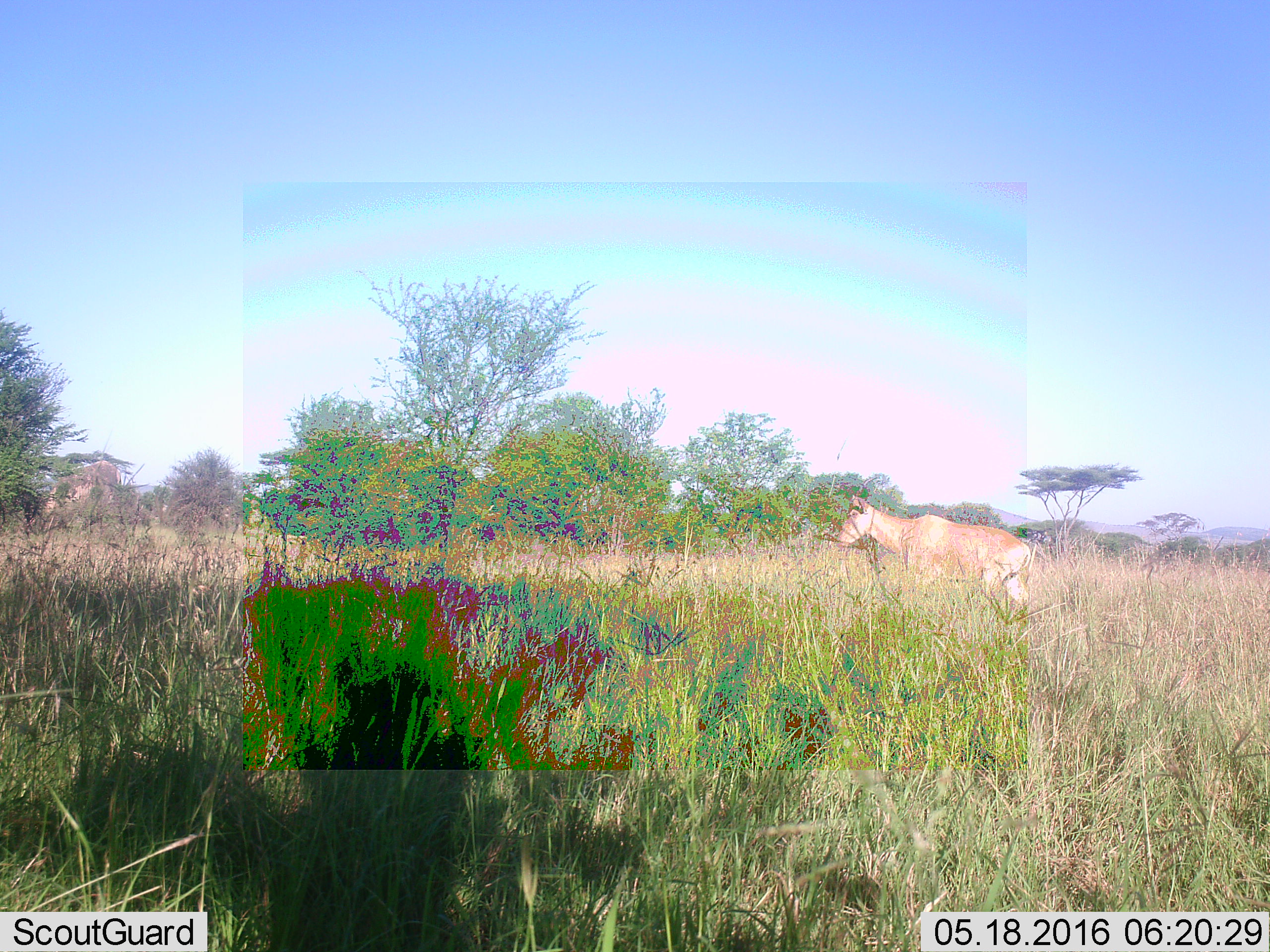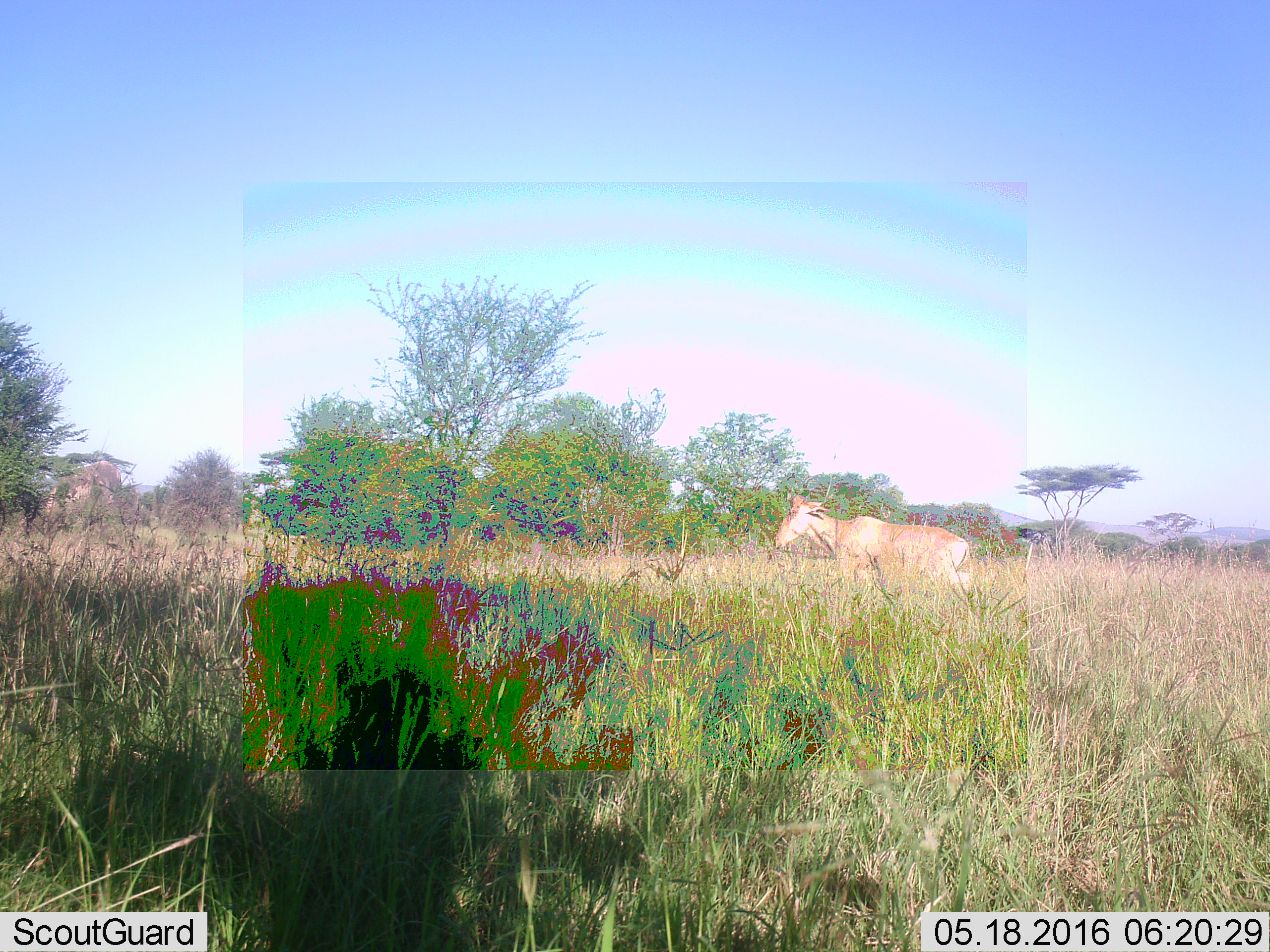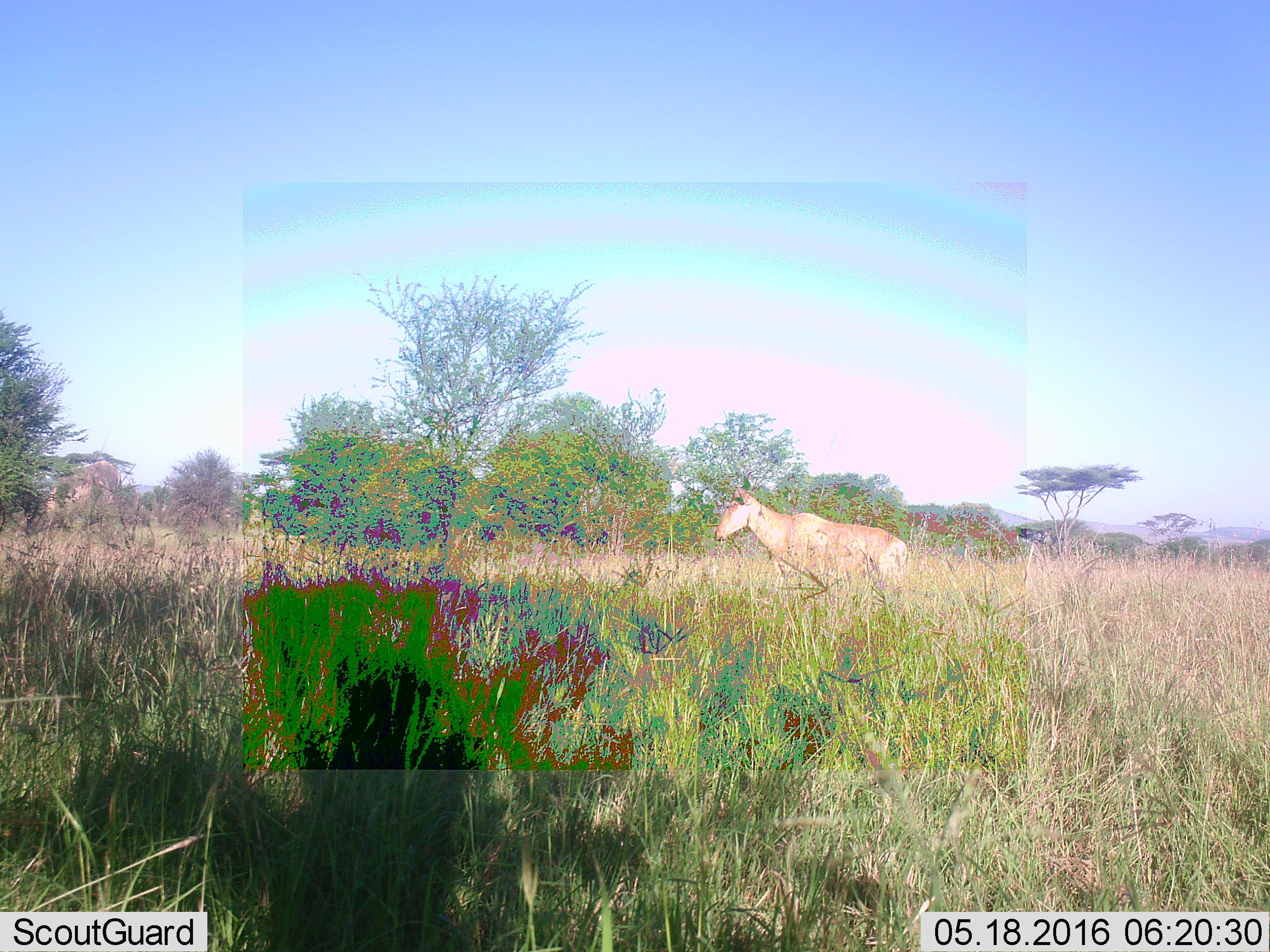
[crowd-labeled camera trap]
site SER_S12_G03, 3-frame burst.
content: unidentified animal